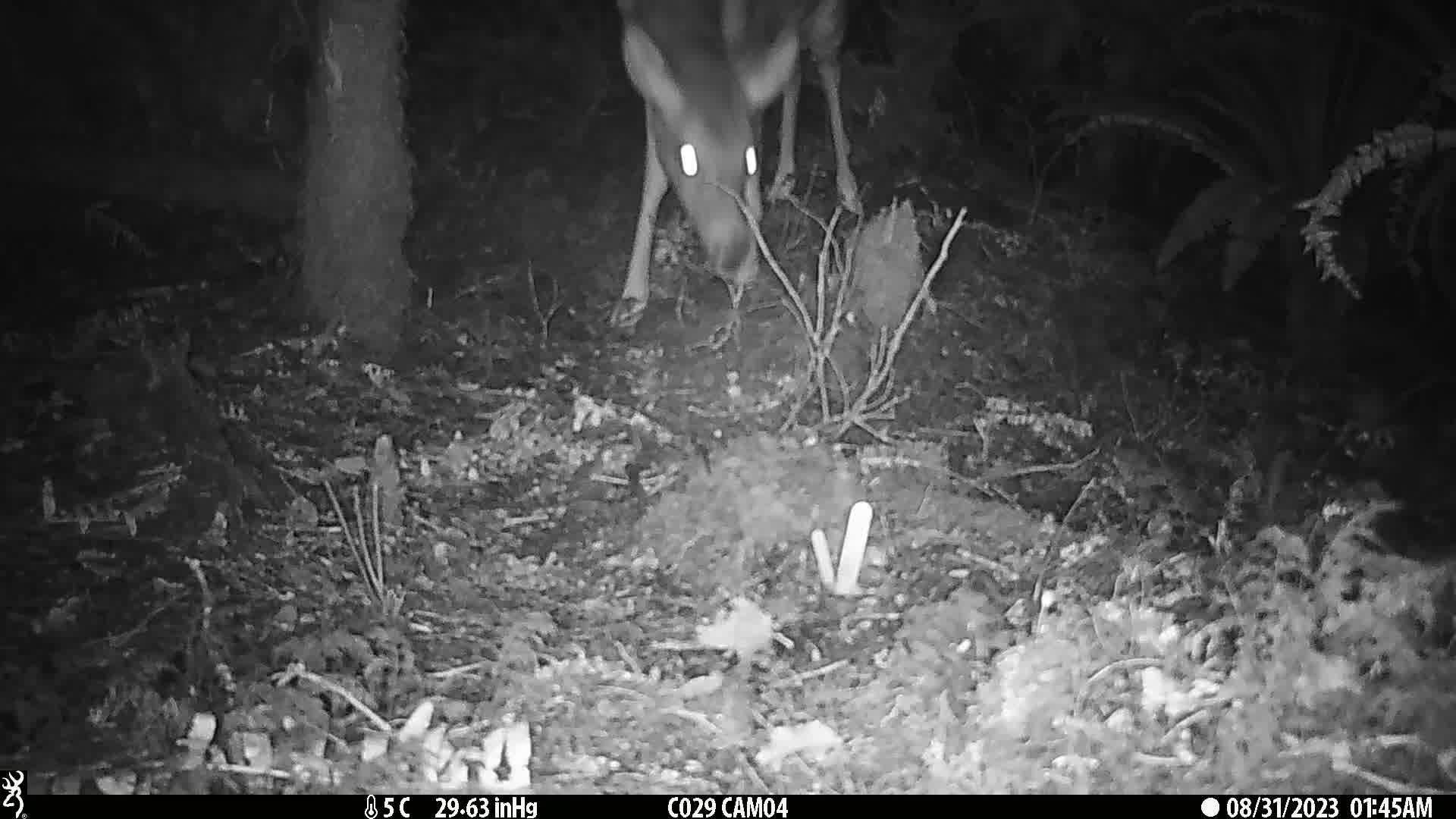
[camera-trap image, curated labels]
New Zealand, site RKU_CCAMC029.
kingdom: Animalia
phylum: Chordata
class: Mammalia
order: Artiodactyla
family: Cervidae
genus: Odocoileus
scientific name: Odocoileus virginianus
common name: white-tailed deer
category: white tailed deer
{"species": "white tailed deer (white-tailed deer) (Odocoileus virginianus)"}